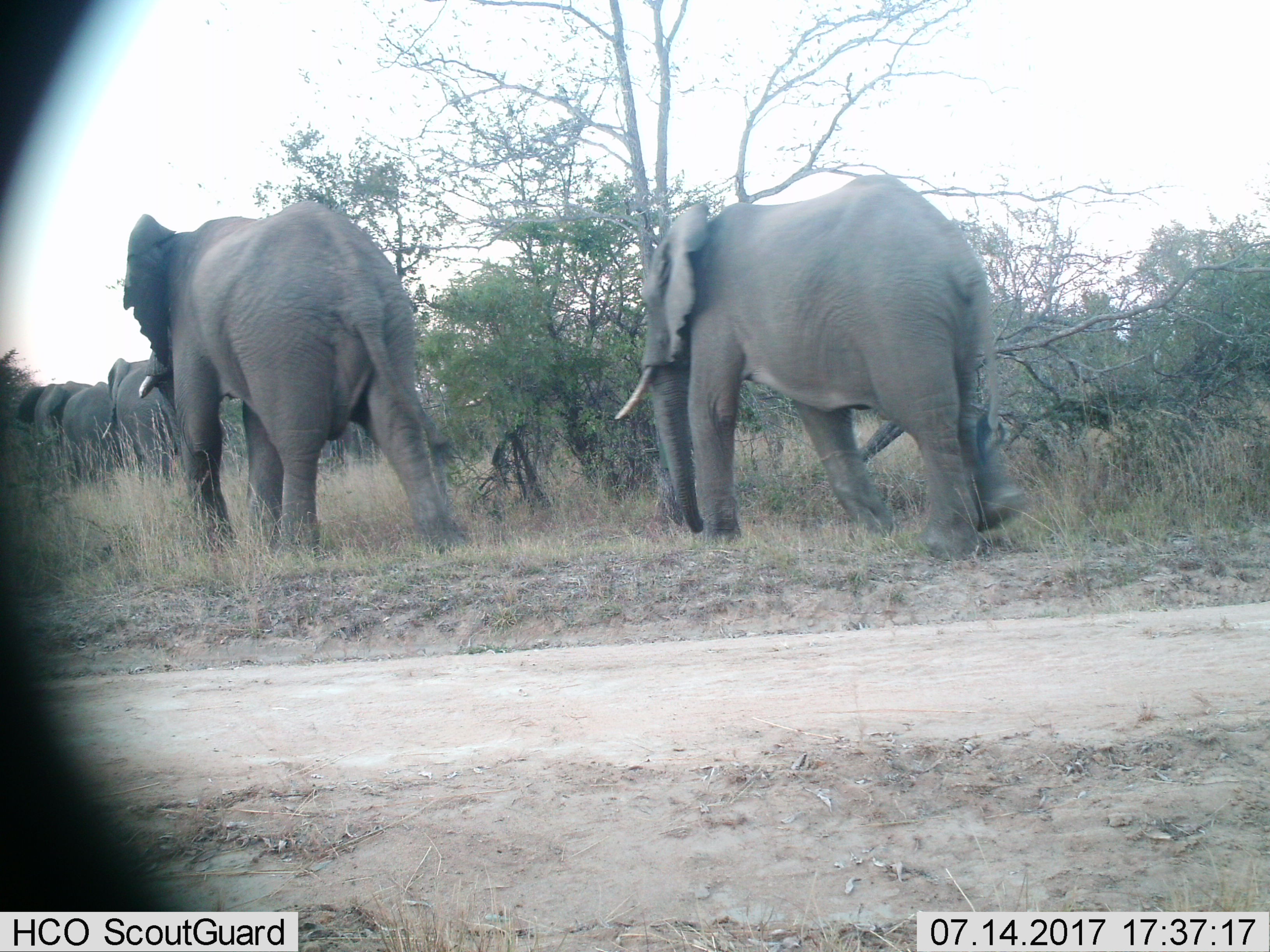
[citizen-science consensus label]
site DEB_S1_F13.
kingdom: Animalia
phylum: Chordata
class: Mammalia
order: Proboscidea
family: Elephantidae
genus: Loxodonta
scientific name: Loxodonta africana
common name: african bush elephant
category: elephant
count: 5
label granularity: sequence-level